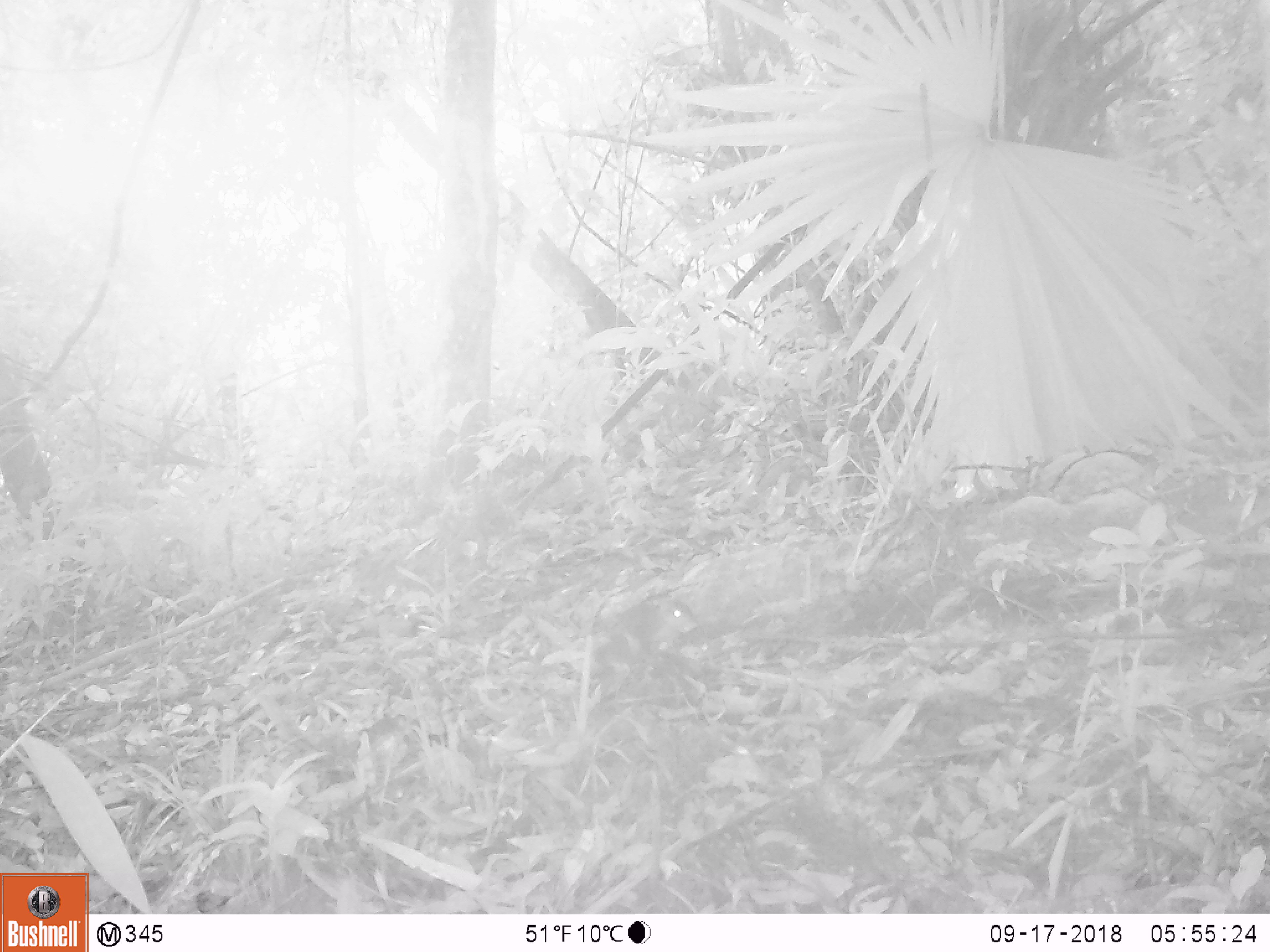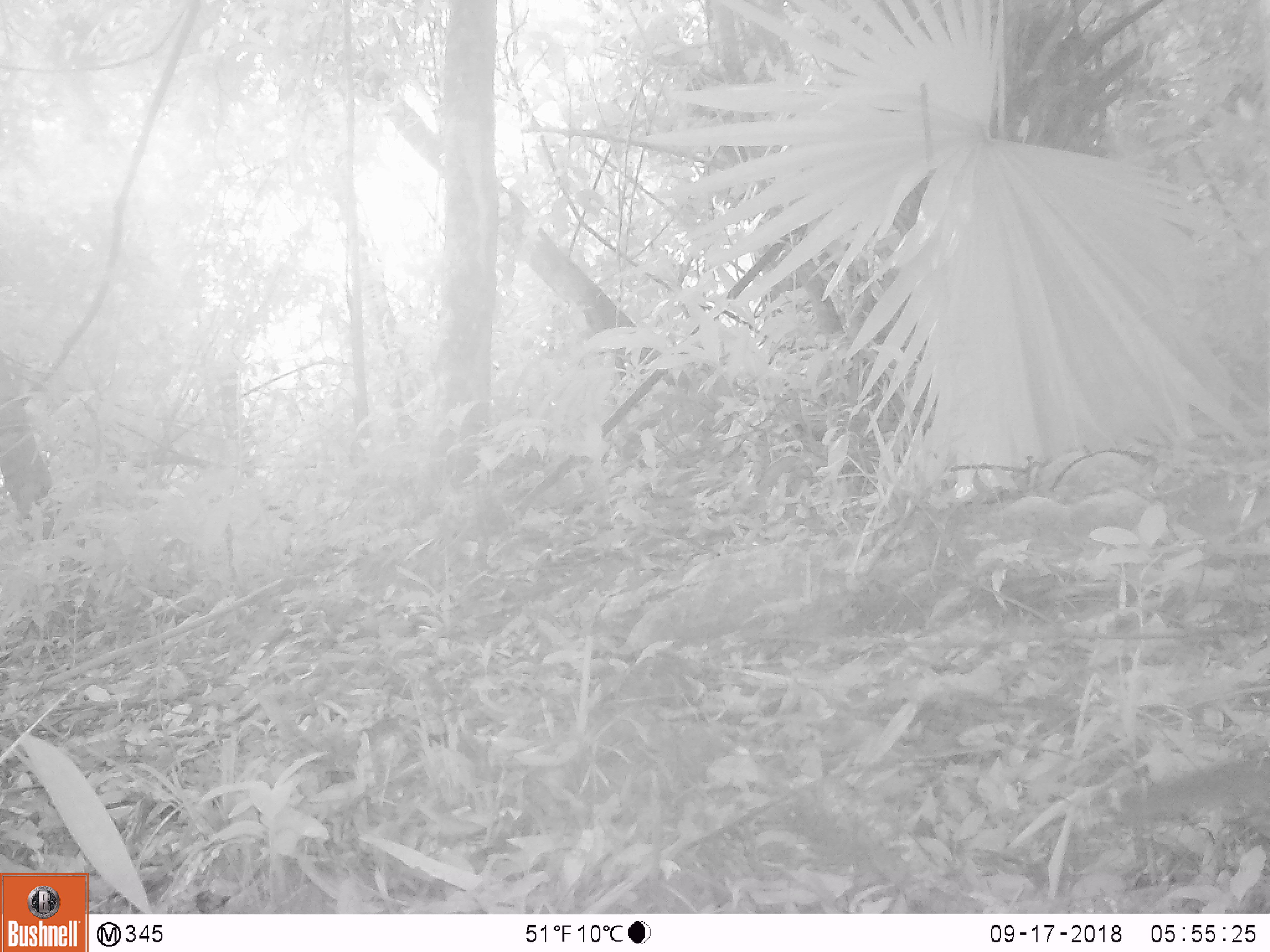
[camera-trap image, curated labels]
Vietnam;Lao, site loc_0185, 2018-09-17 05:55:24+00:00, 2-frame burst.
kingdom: Animalia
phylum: Chordata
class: Mammalia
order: Rodentia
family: Sciuridae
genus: Dremomys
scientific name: Dremomys rufigenis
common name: red-cheeked squirrel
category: red cheeked squirrel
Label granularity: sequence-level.